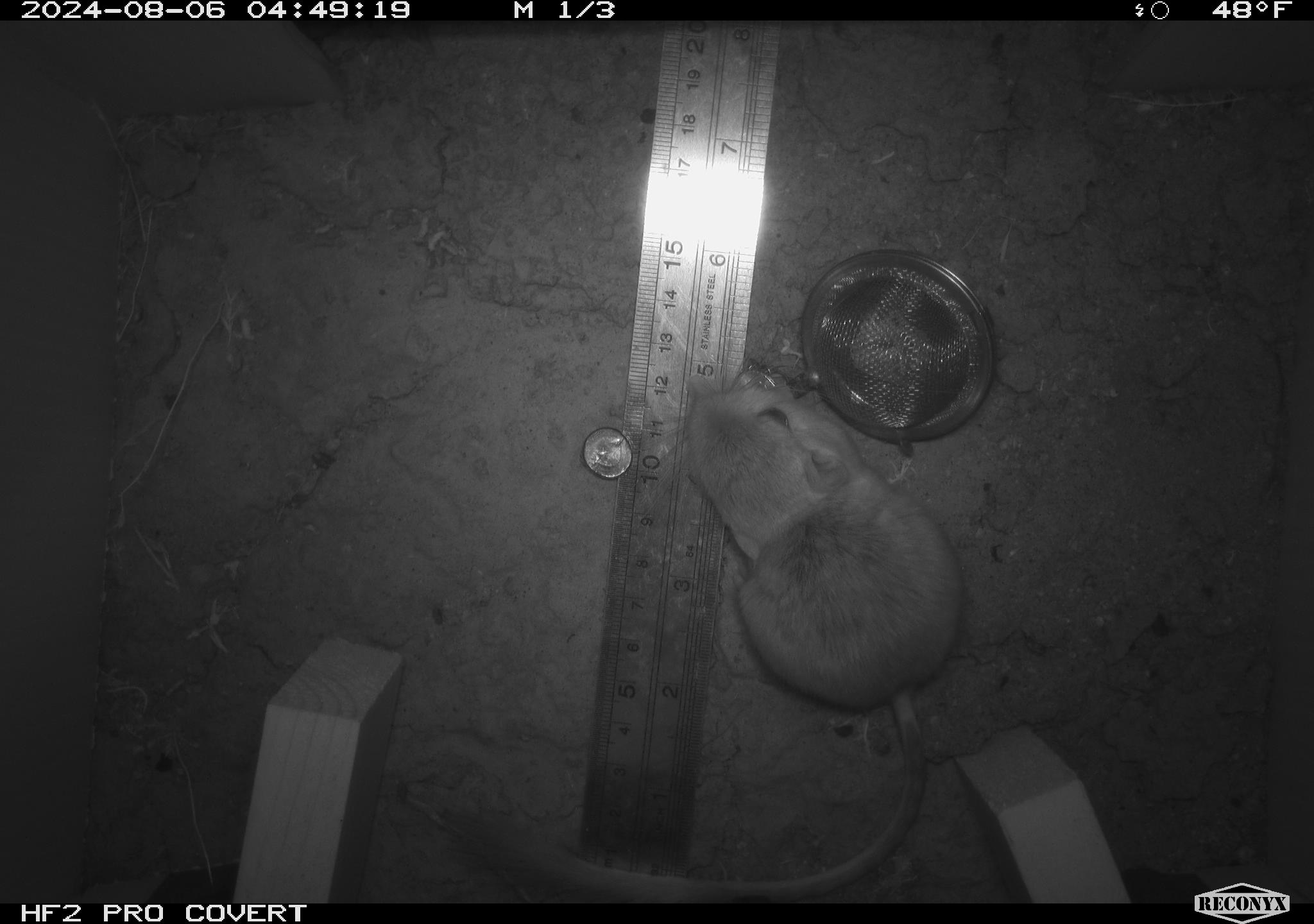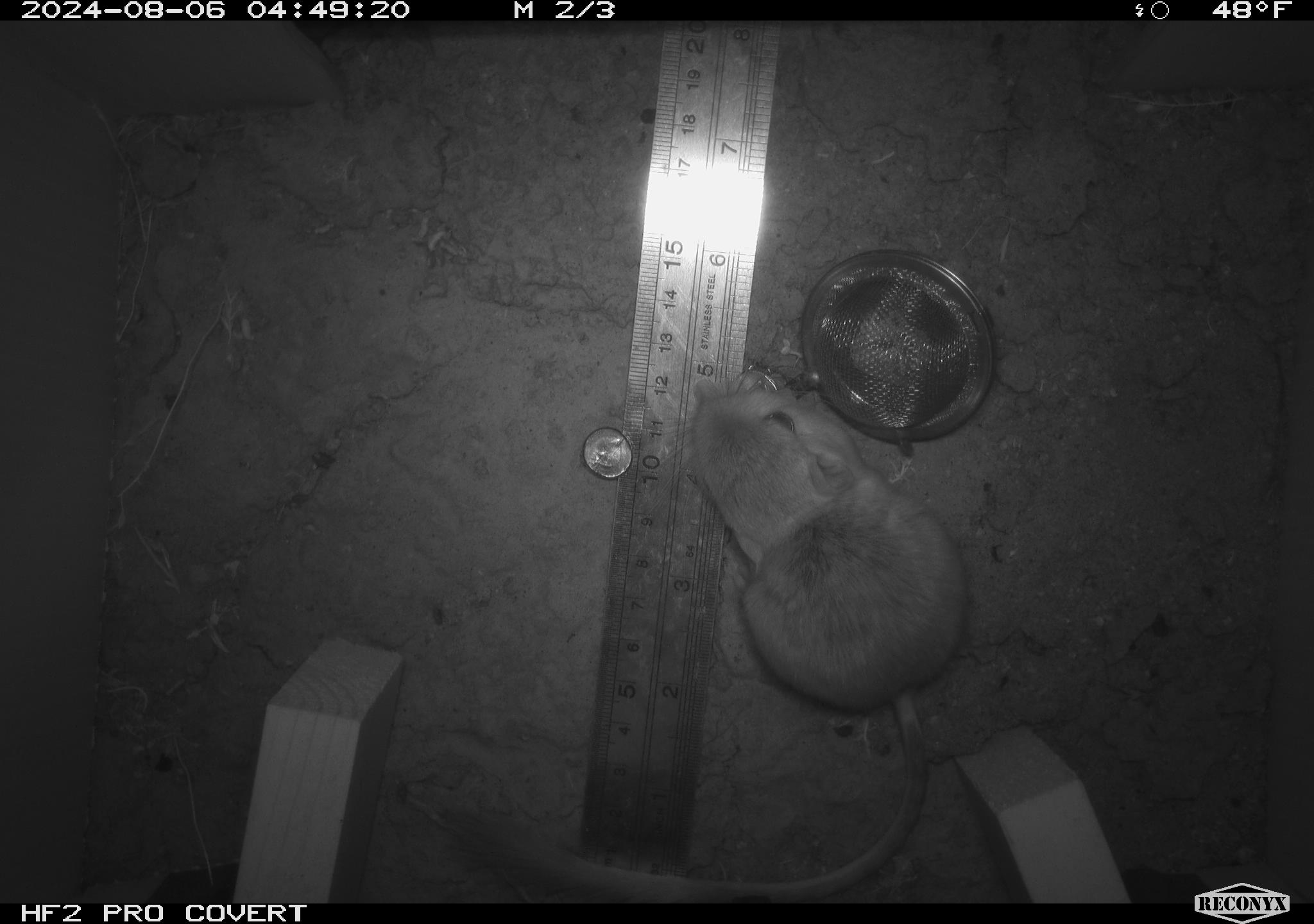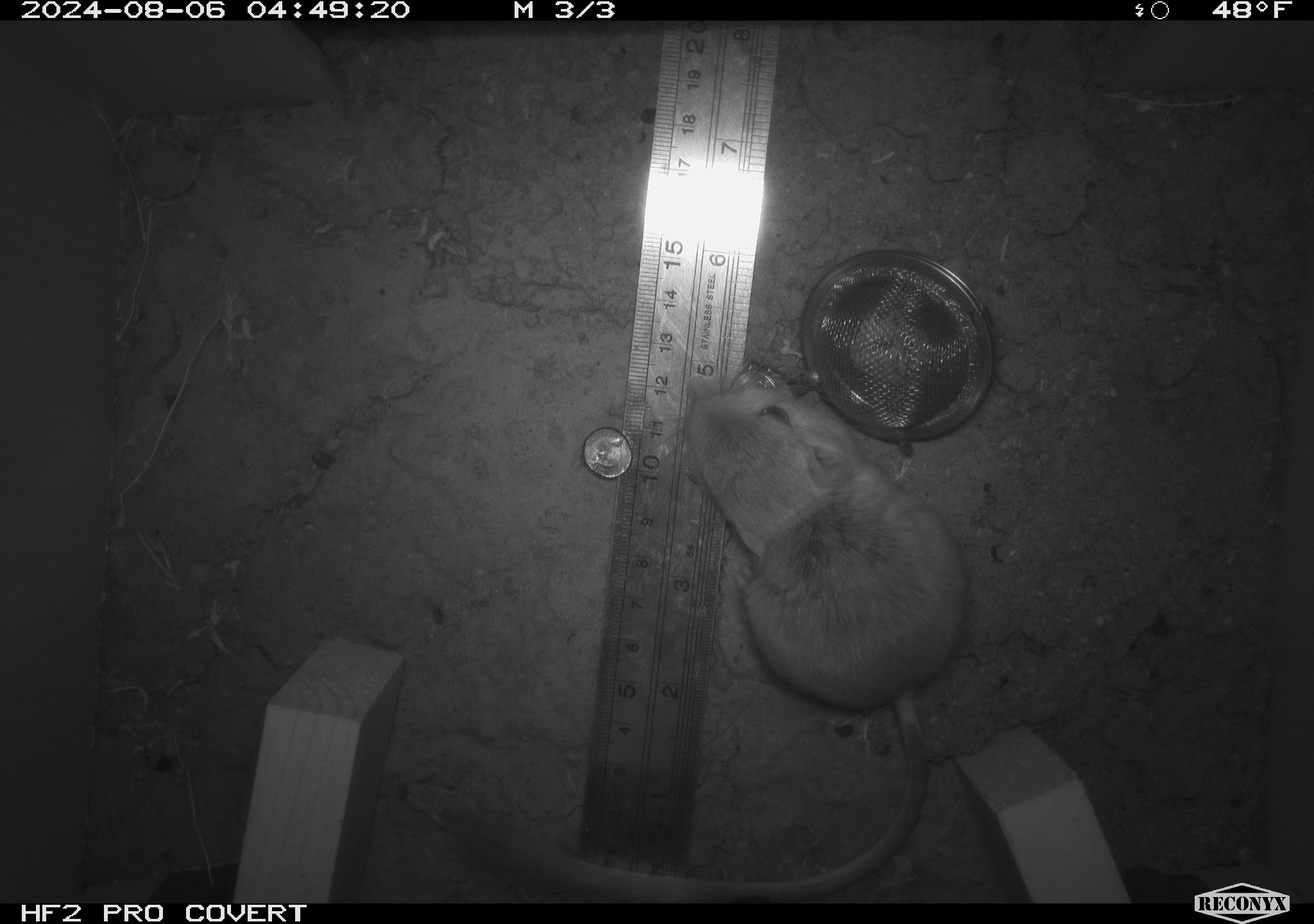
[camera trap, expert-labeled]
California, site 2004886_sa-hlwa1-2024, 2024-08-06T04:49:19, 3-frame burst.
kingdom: Animalia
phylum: Chordata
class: Mammalia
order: Rodentia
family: Heteromyidae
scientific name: Heteromyidae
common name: kangaroo rats and pocket mice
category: heteromyidae family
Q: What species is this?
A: Heteromyidae family (kangaroo rats and pocket mice) (Heteromyidae).